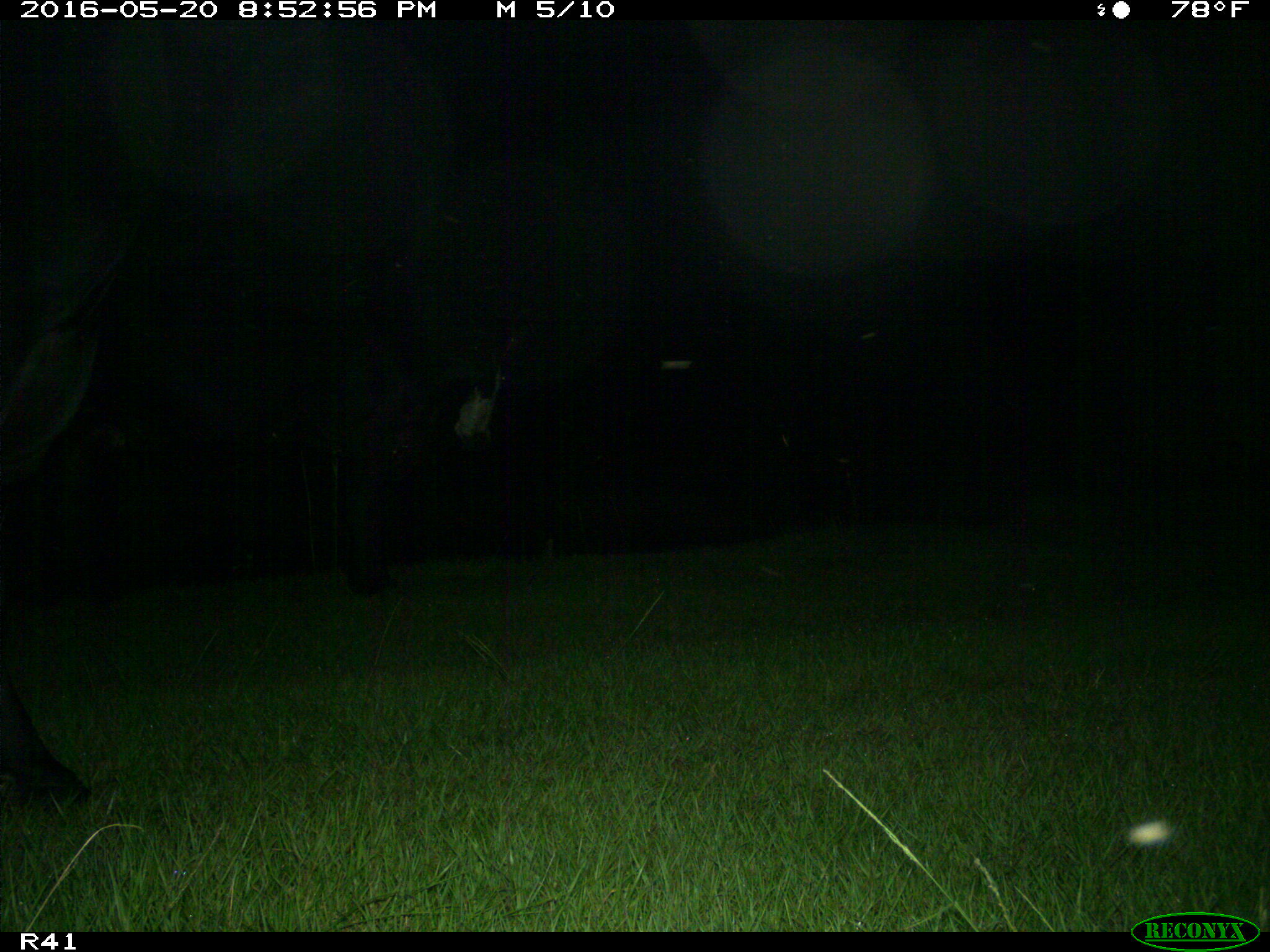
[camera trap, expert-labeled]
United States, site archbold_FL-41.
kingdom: Animalia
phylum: Chordata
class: Mammalia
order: Artiodactyla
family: Bovidae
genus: Bos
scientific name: Bos taurus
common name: domestic cow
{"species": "Bos taurus (domestic cow)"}